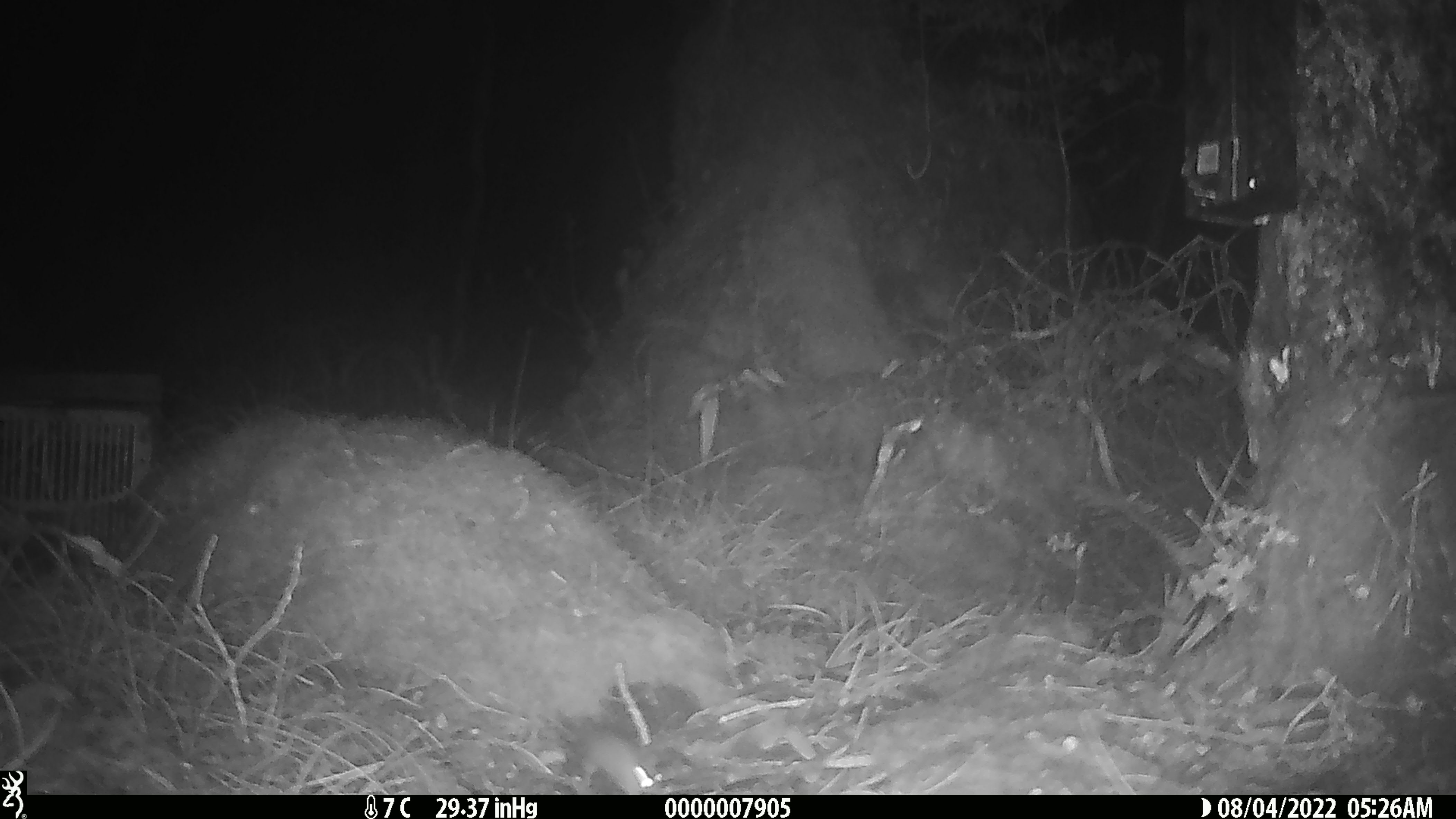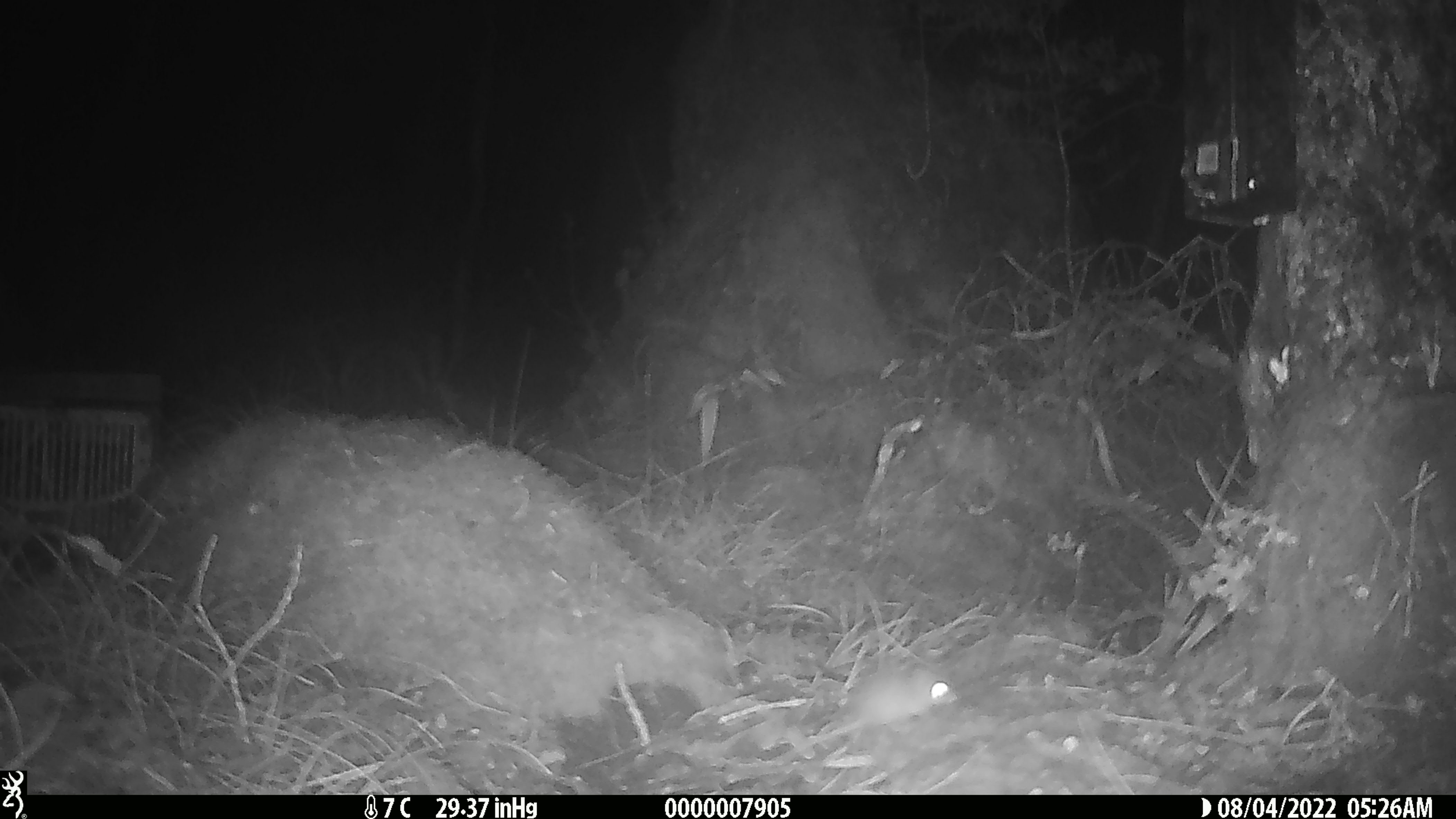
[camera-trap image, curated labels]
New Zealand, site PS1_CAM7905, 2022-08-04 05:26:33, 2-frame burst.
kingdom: Animalia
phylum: Chordata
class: Mammalia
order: Rodentia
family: Muridae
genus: Mus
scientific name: Mus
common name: mouse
Mouse (Mus).